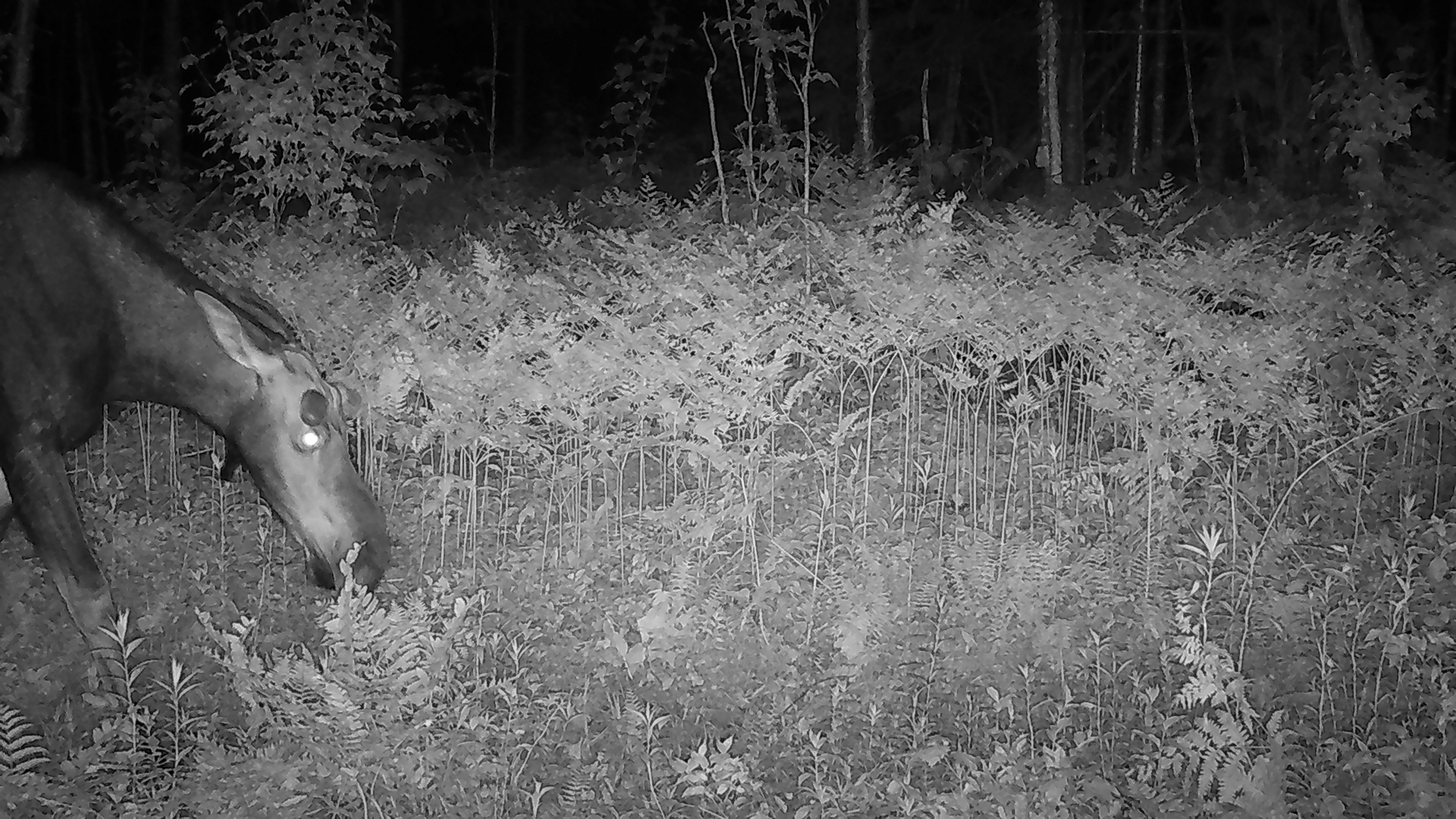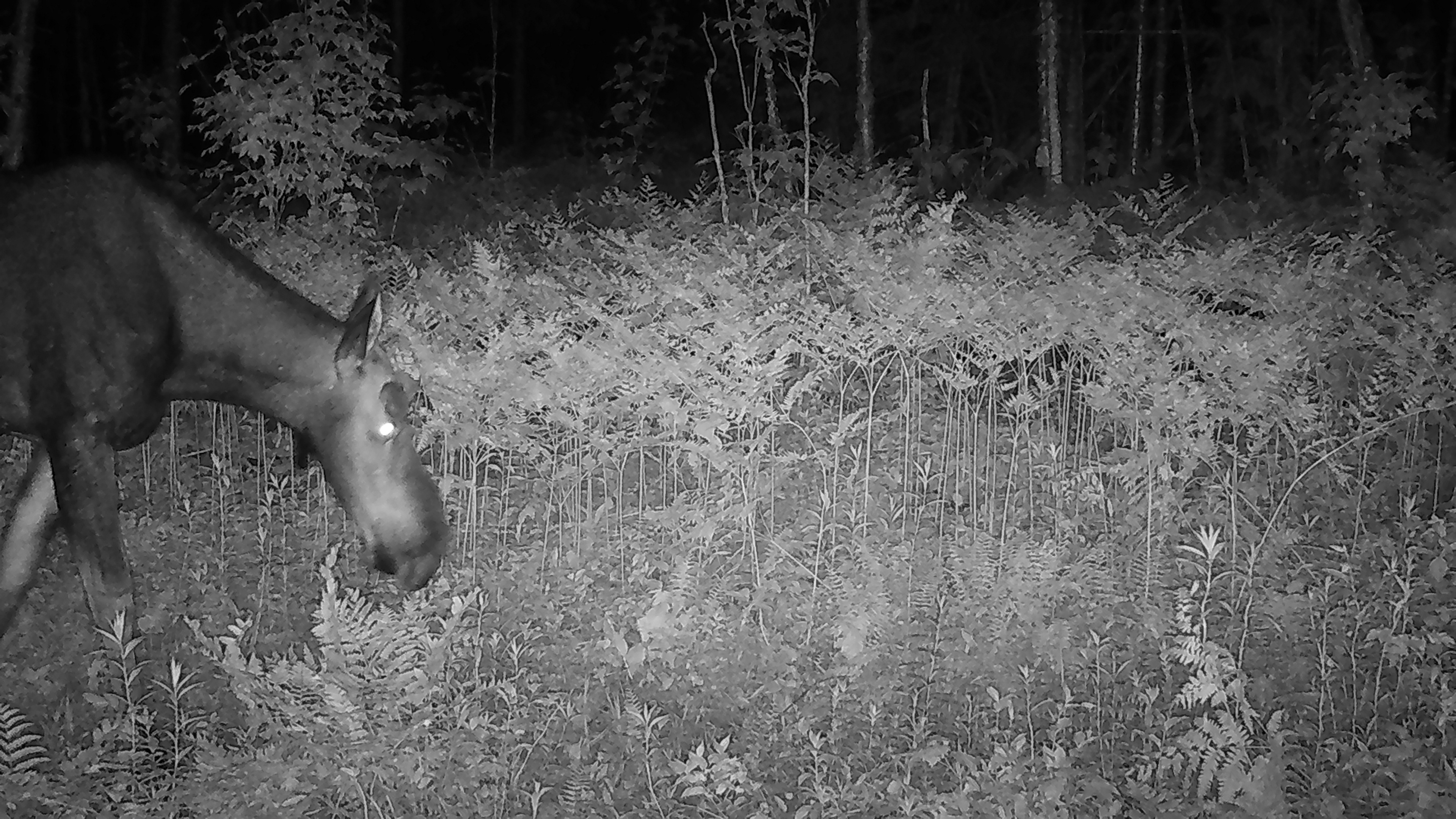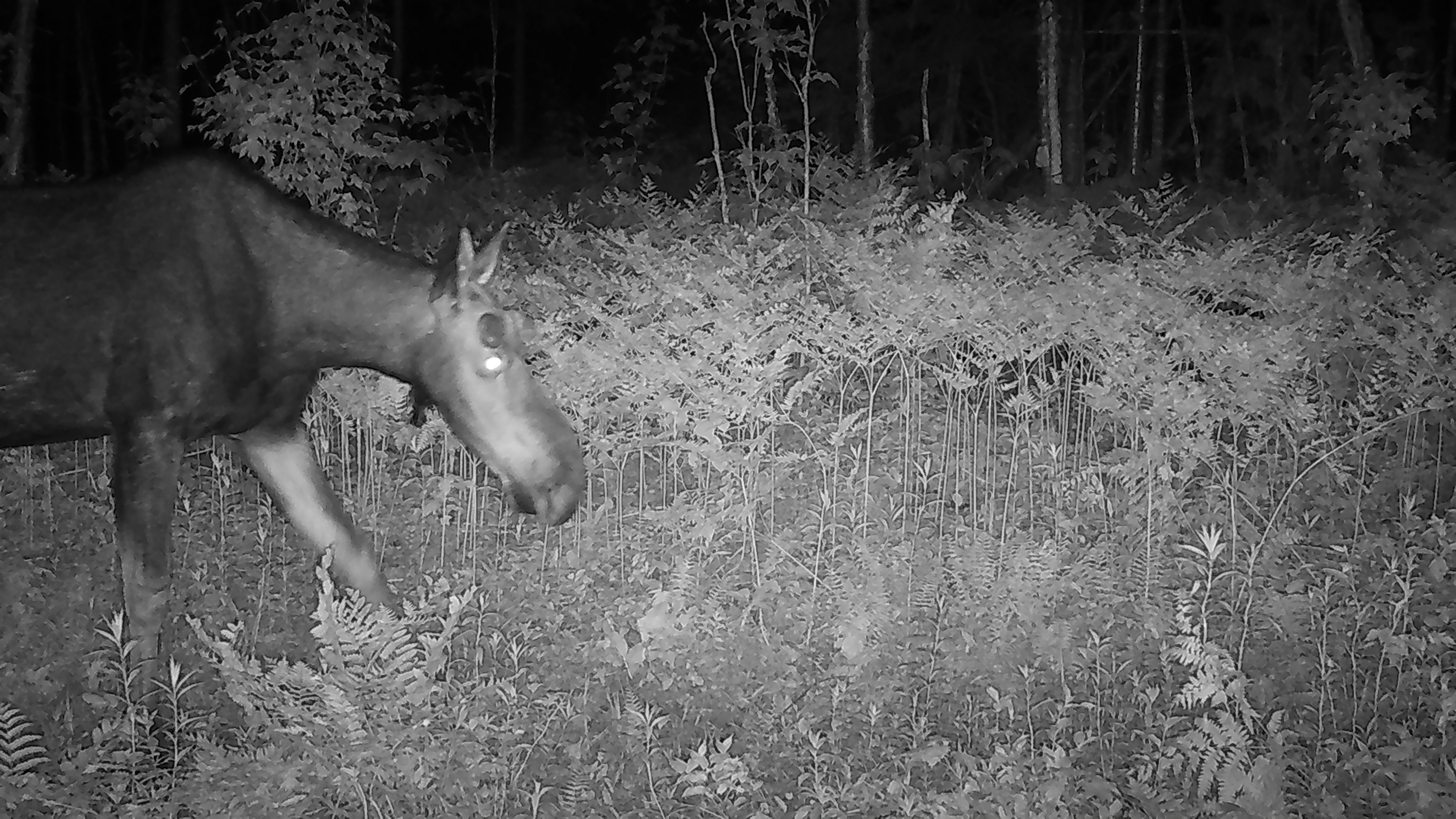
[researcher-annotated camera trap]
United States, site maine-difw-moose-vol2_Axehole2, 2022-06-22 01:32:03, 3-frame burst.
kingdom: Animalia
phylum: Chordata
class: Mammalia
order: Artiodactyla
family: Cervidae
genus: Alces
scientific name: Alces alces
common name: moose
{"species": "moose (Alces alces)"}